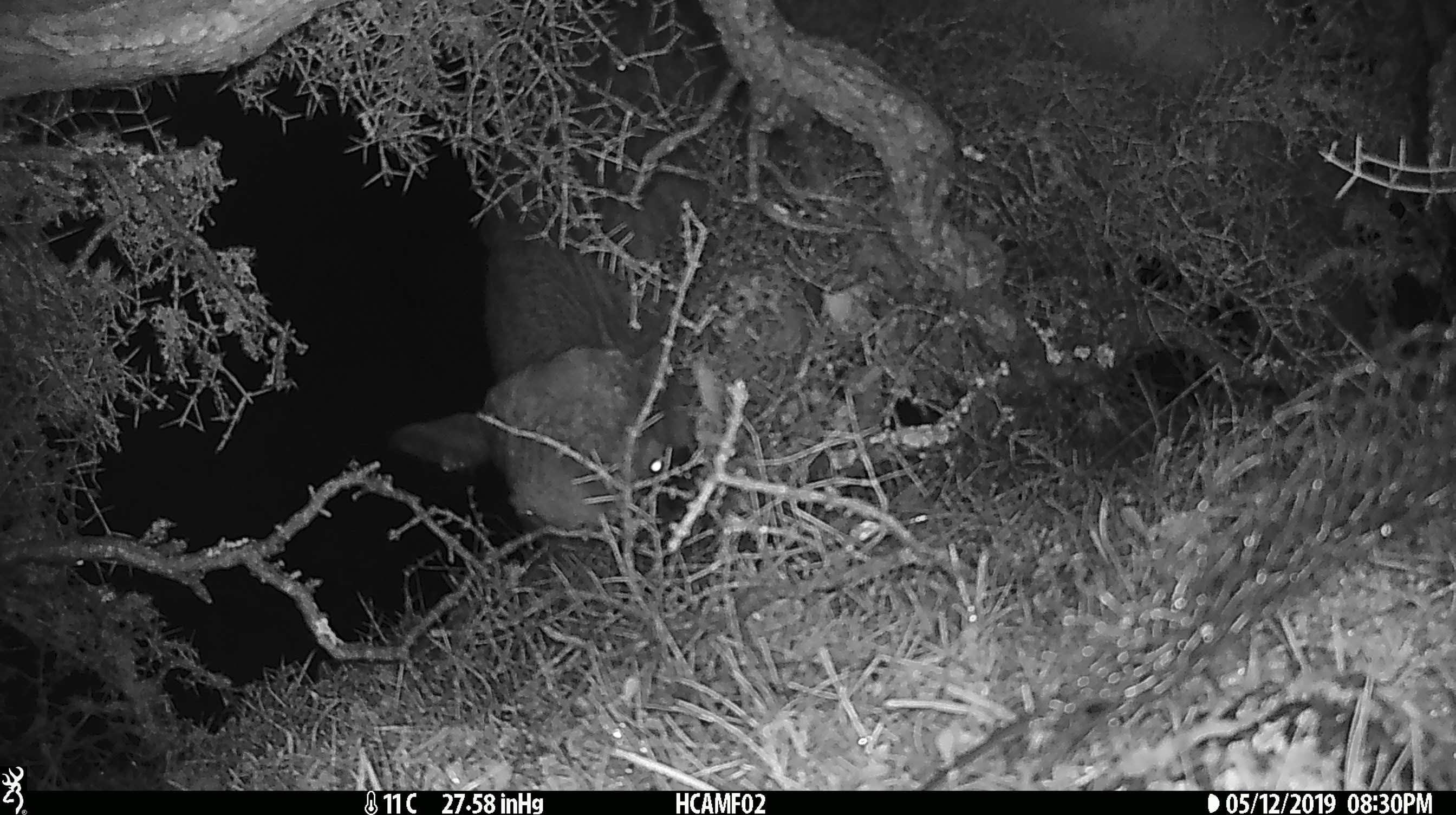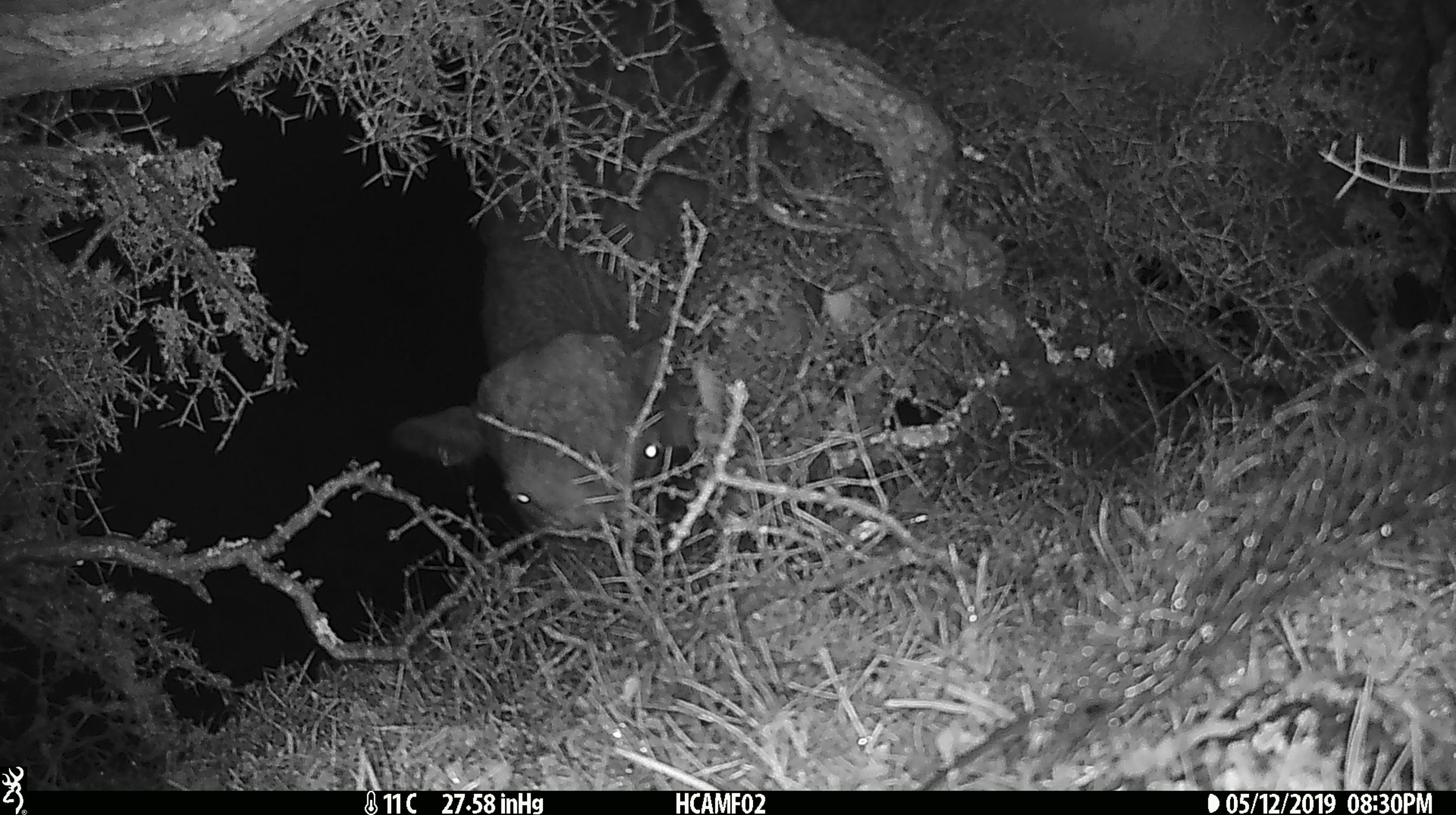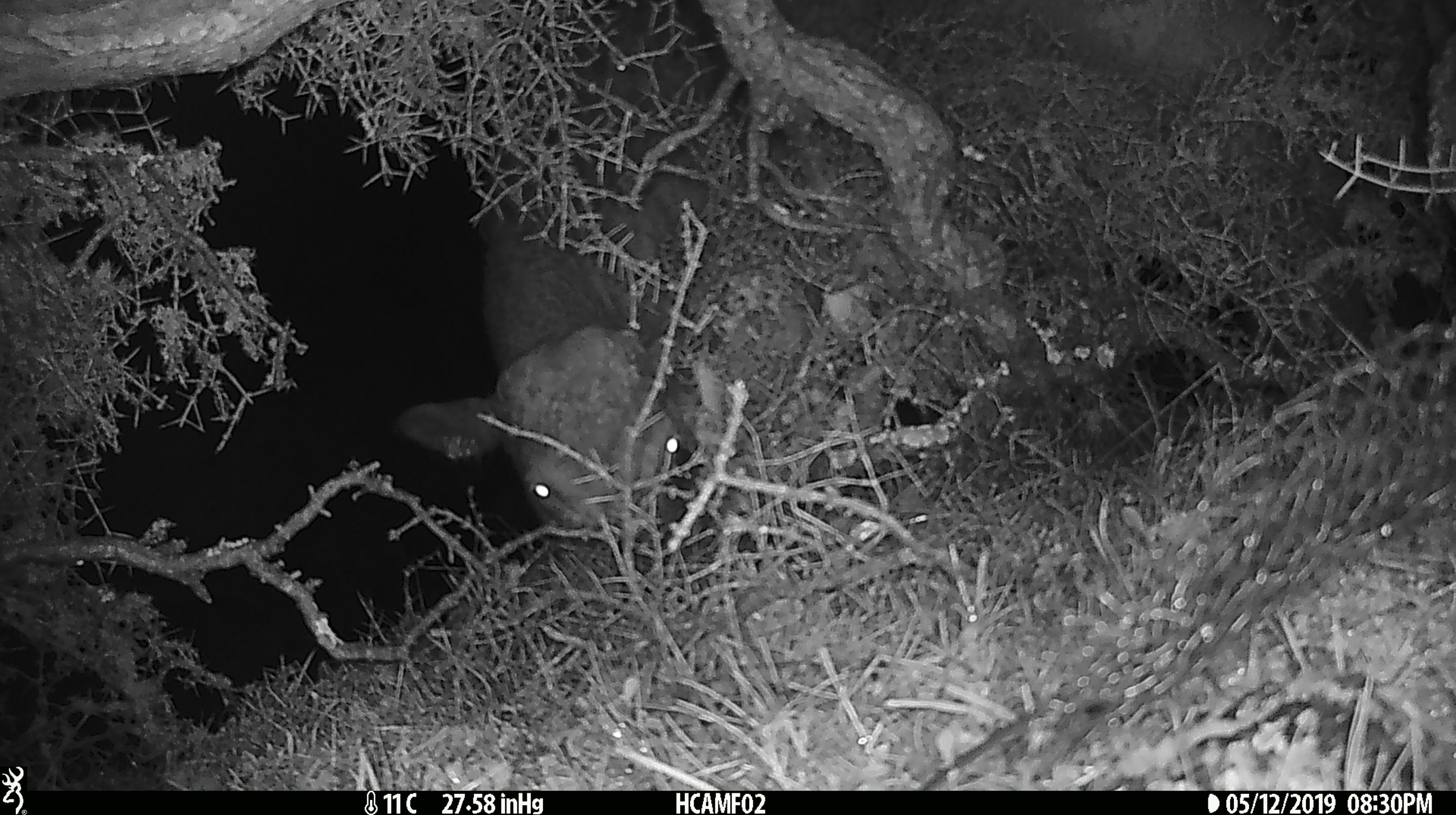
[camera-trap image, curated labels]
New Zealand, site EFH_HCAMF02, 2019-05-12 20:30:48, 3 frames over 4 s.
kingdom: Animalia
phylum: Chordata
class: Mammalia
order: Artiodactyla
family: Bovidae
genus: Bos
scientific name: Bos taurus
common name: domestic cow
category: cow